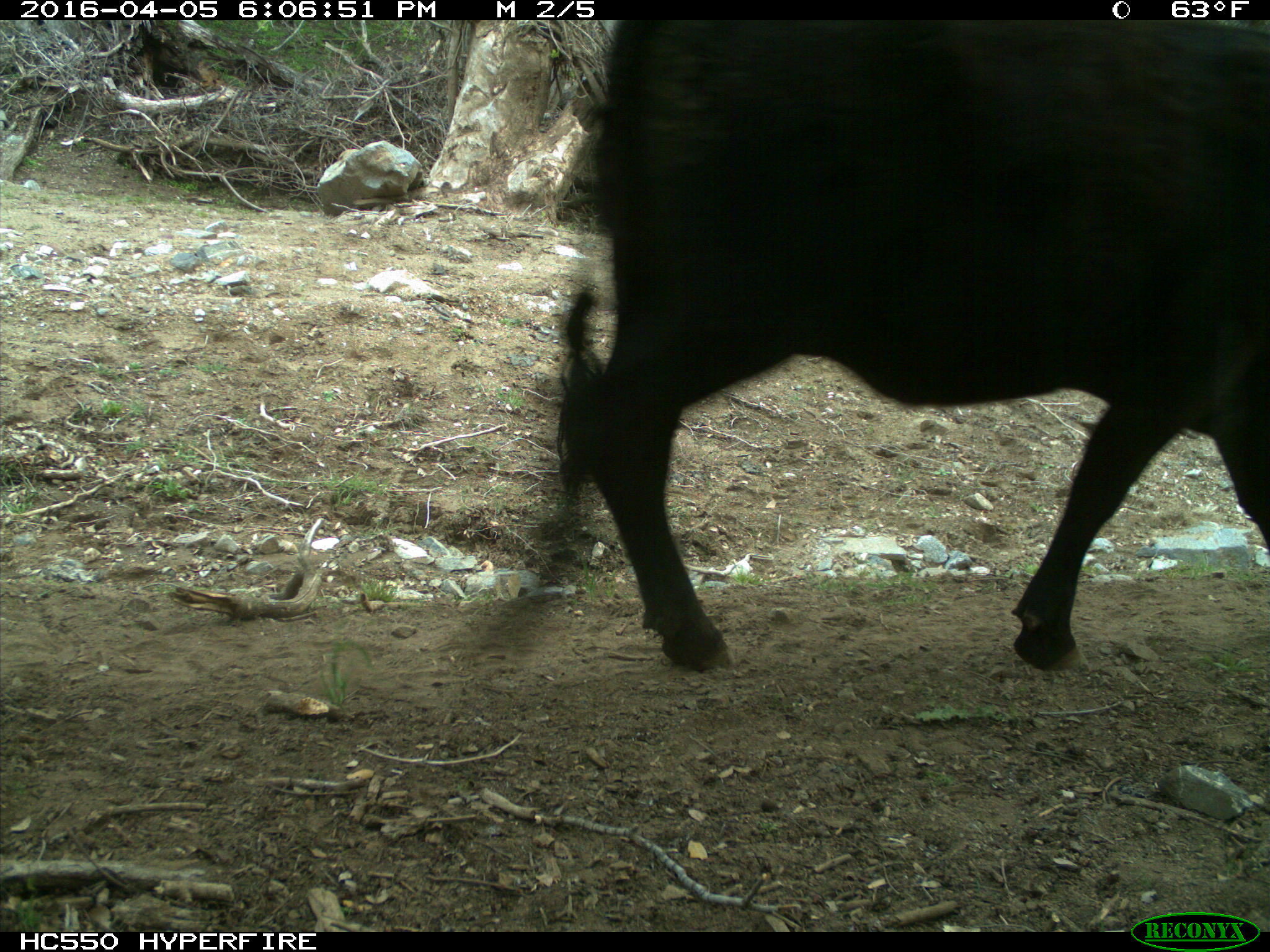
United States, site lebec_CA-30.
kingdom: Animalia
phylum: Chordata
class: Mammalia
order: Artiodactyla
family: Bovidae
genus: Bos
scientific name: Bos taurus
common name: domestic cow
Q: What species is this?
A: Bos taurus (domestic cow).